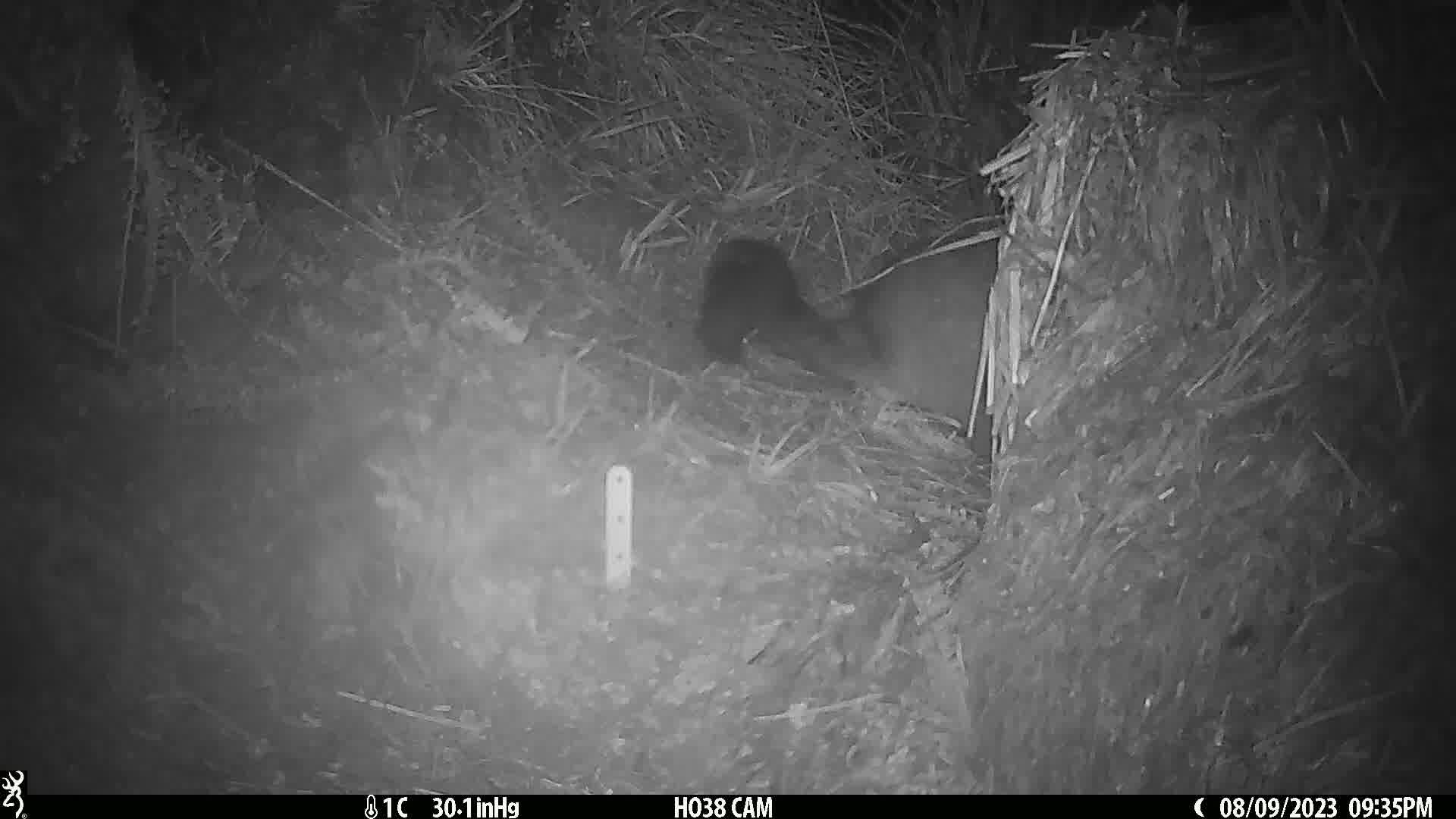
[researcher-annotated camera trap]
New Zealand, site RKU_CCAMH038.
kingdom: Animalia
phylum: Chordata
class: Mammalia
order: Diprotodontia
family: Phalangeridae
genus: Trichosurus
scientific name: Trichosurus vulpecula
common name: common brushtail possum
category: possum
Possum (common brushtail possum) (Trichosurus vulpecula).